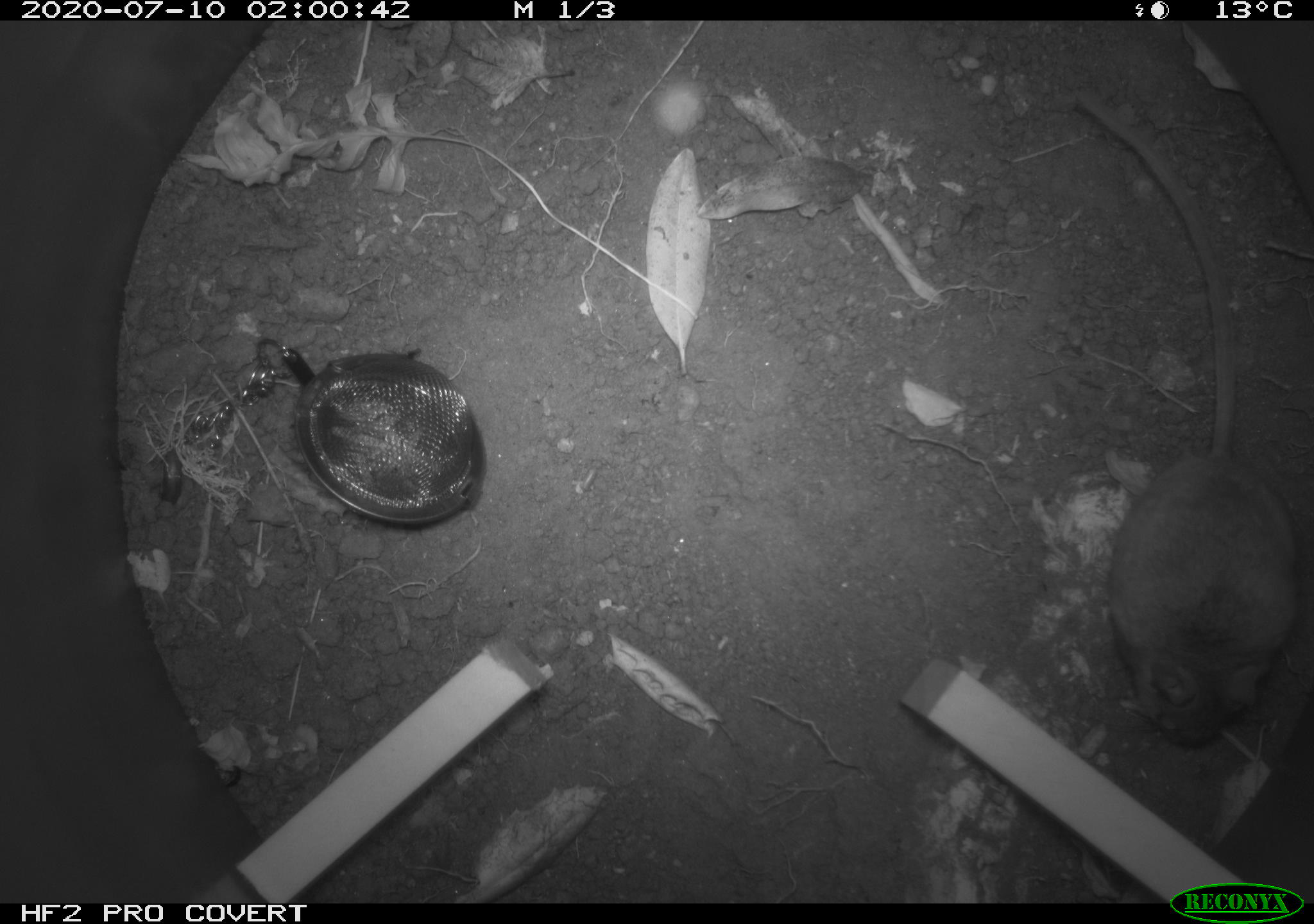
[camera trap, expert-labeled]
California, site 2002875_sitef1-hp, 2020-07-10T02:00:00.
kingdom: Animalia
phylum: Chordata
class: Mammalia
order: Rodentia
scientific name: Rodentia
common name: rodent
Rodent (Rodentia).